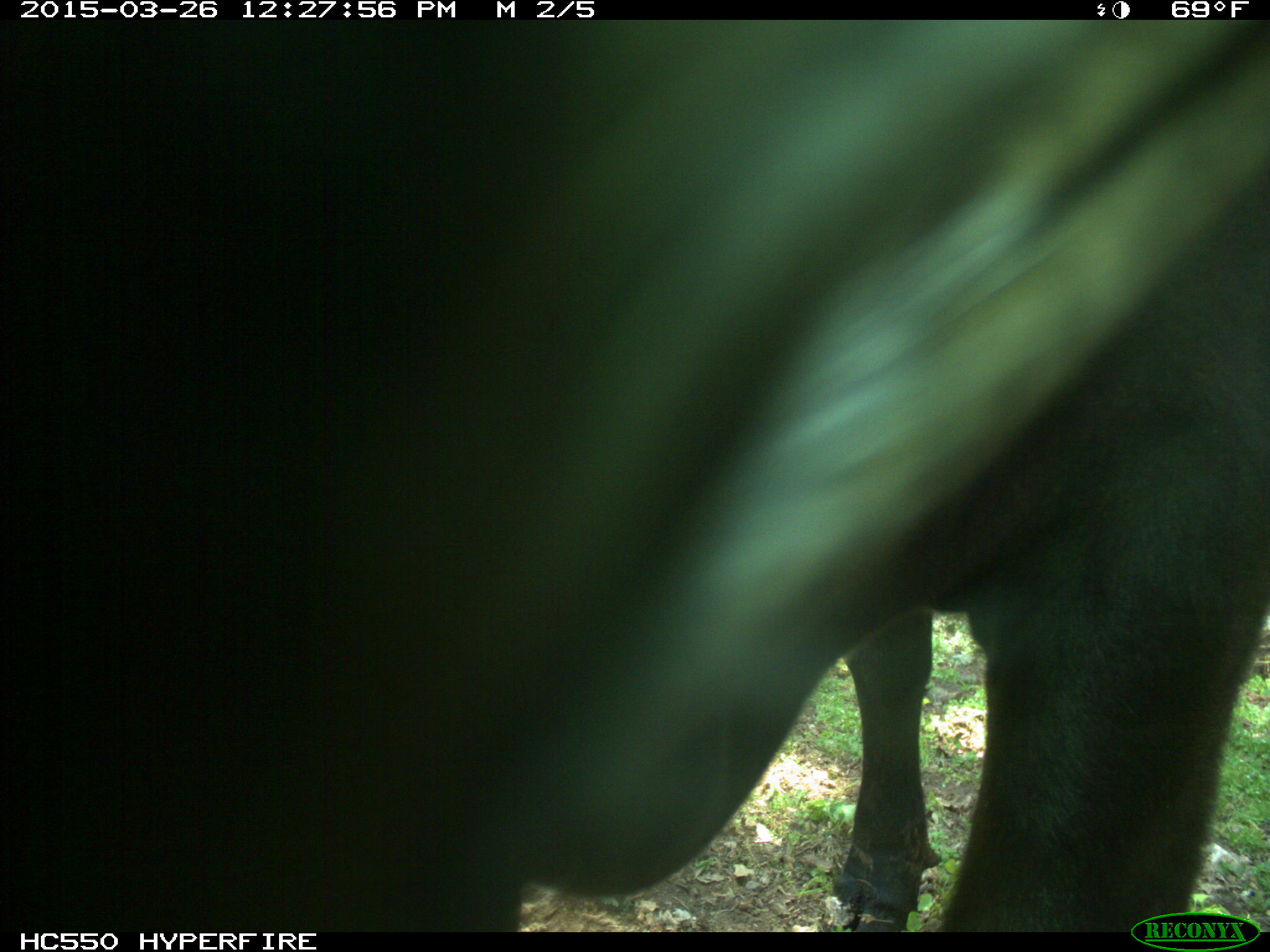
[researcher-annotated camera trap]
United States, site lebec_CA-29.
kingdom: Animalia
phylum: Chordata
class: Mammalia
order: Artiodactyla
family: Bovidae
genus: Bos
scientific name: Bos taurus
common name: domestic cow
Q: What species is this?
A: Bos taurus (domestic cow).